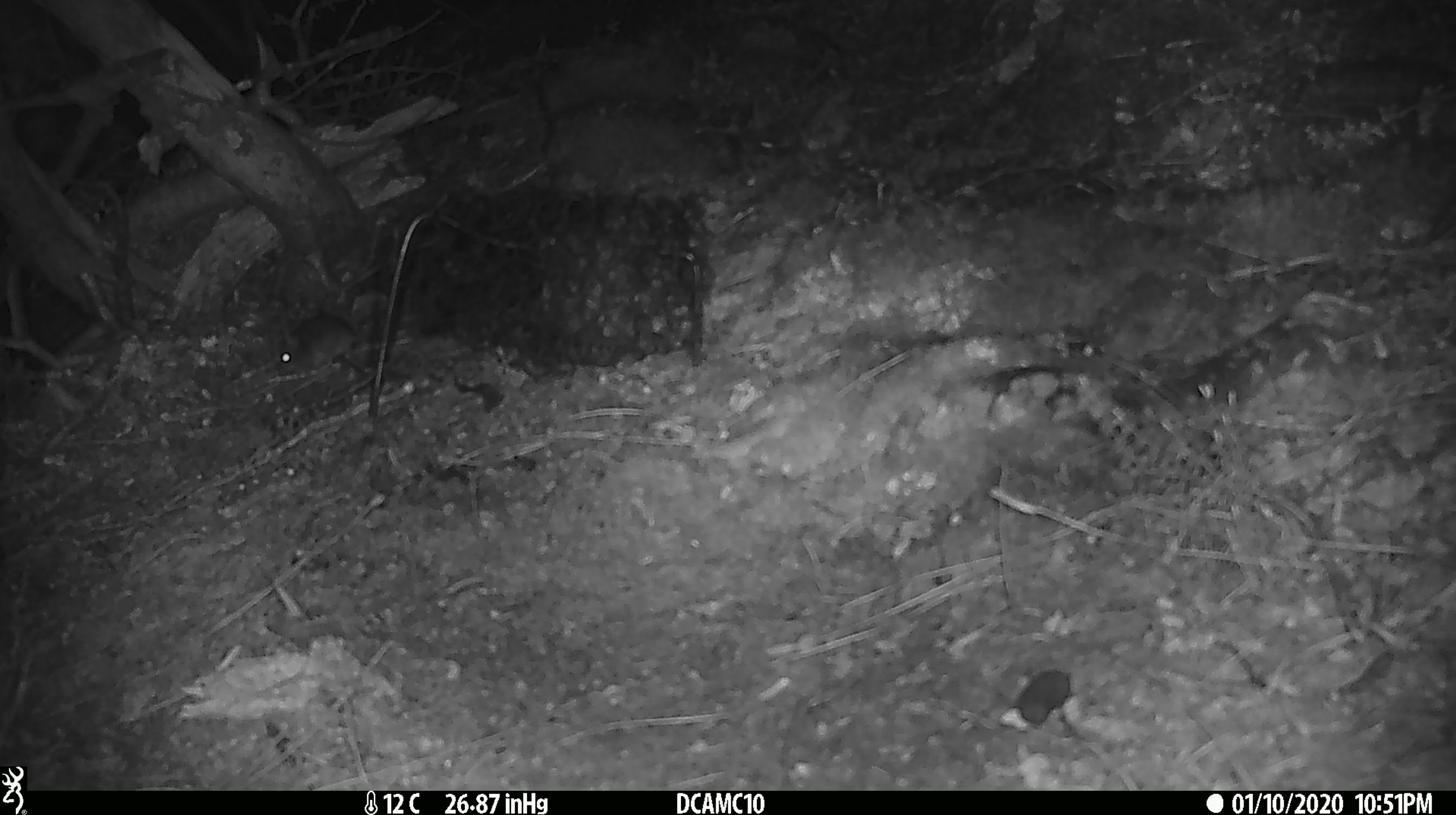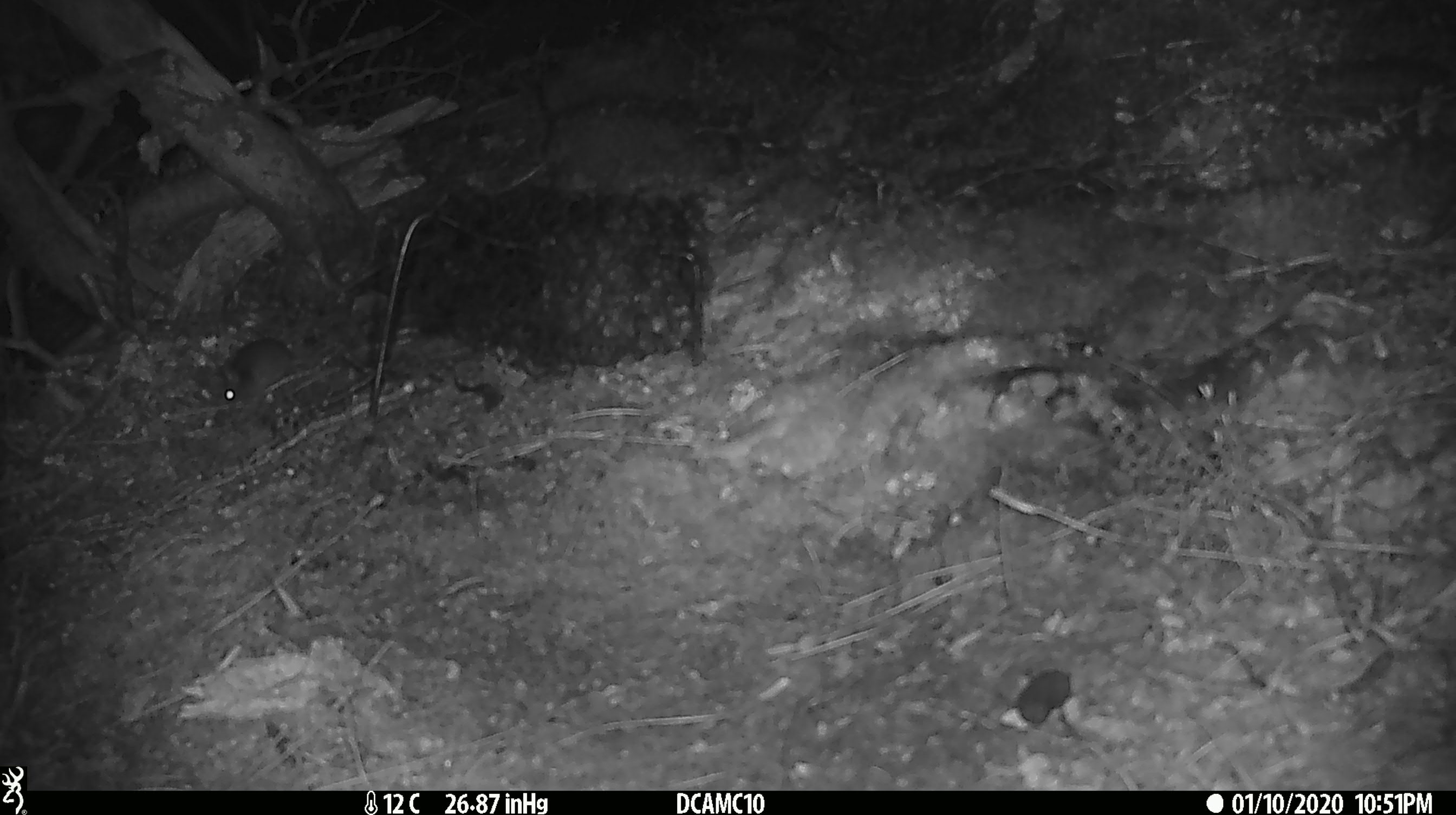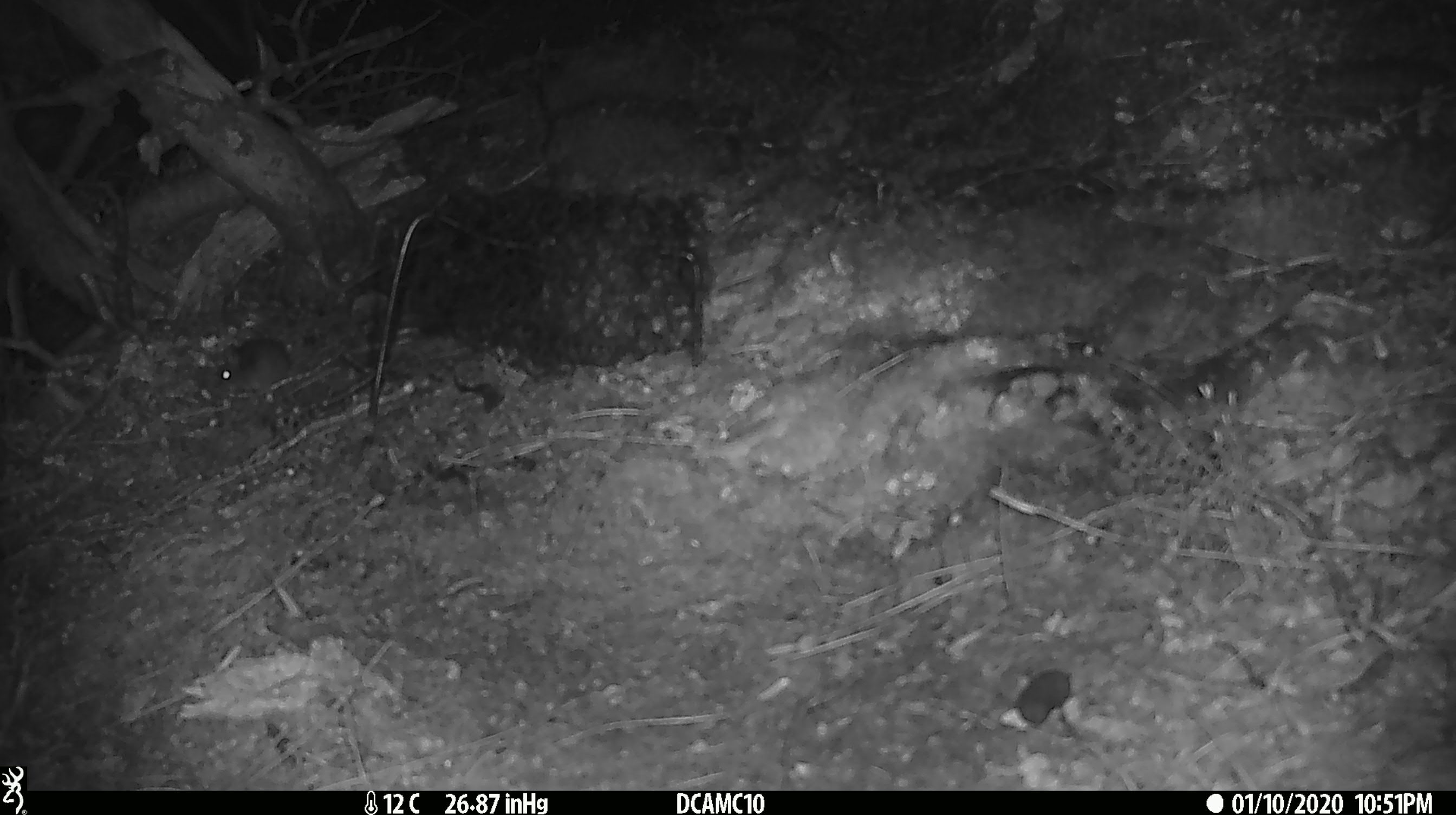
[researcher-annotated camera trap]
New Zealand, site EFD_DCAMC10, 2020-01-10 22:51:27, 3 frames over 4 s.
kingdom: Animalia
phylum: Chordata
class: Mammalia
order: Rodentia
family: Muridae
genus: Mus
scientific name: Mus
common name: mouse